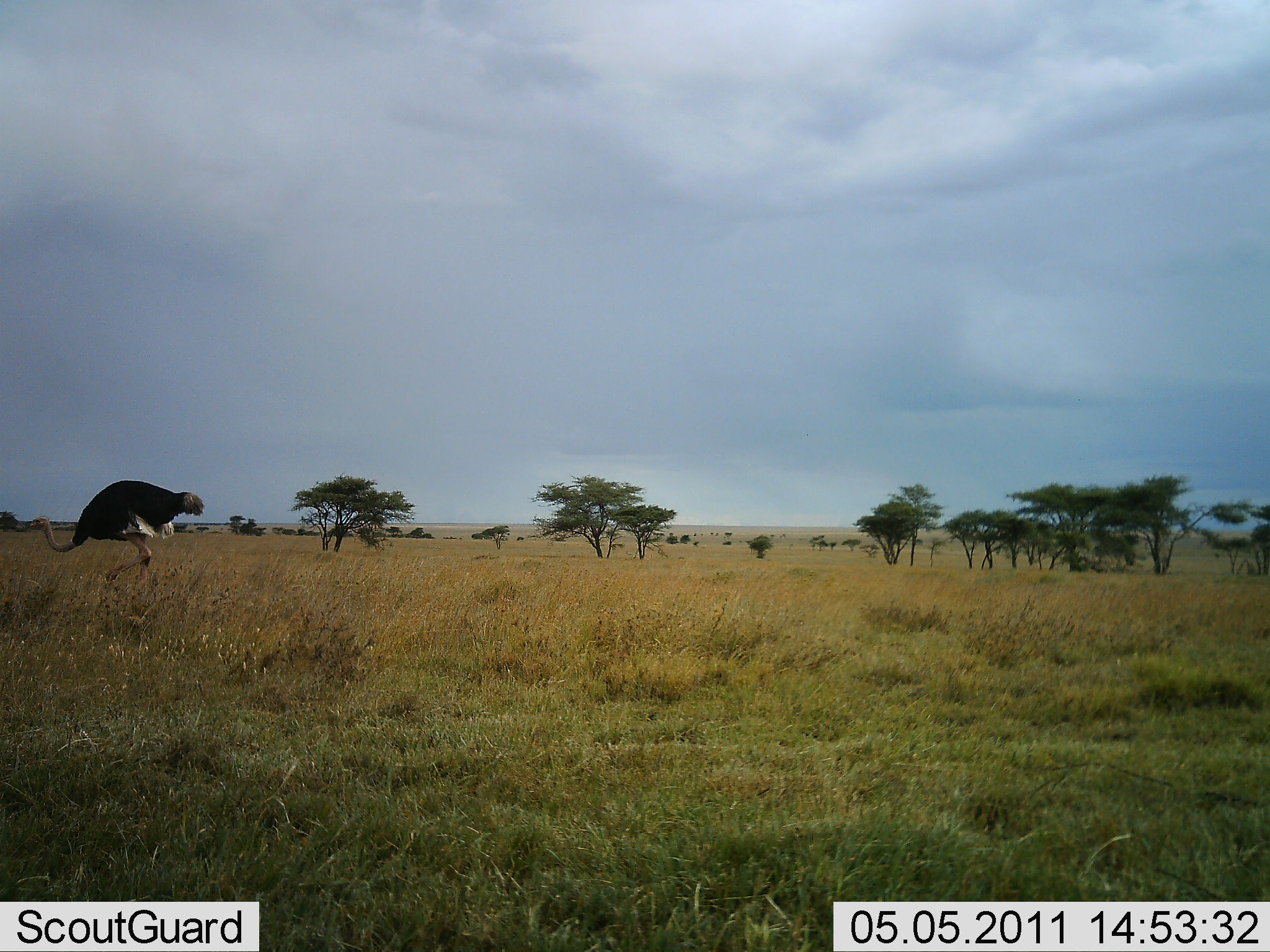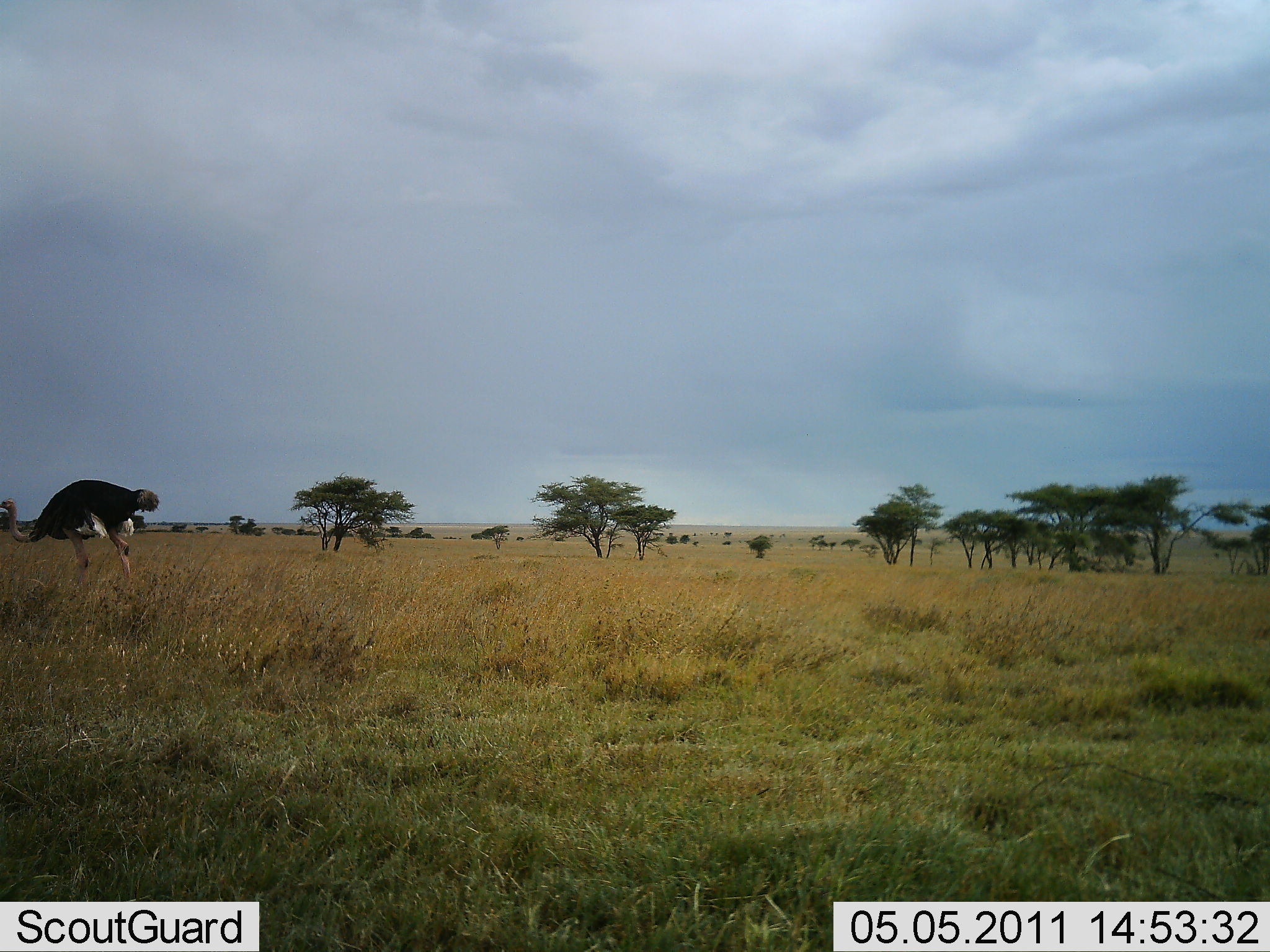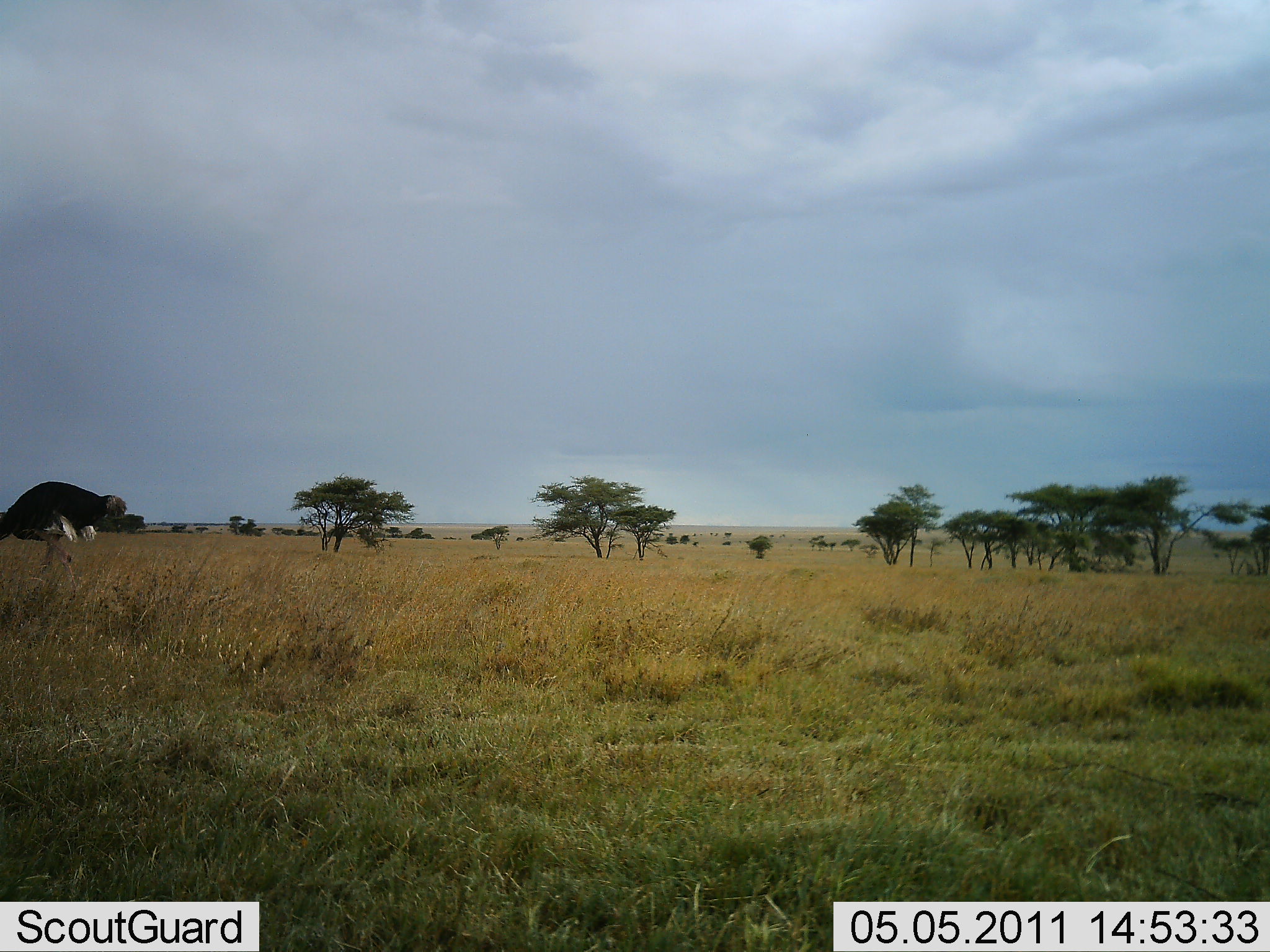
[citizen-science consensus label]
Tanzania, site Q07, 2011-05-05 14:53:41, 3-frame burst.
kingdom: Animalia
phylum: Chordata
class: Aves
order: Struthioniformes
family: Struthionidae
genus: Struthio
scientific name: Struthio camelus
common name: ostrich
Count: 1.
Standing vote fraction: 0%.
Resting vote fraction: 0%.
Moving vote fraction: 100%.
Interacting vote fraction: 0%.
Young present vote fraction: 0%.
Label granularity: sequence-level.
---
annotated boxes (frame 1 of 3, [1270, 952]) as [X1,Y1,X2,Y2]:
animal: [28,479,205,602]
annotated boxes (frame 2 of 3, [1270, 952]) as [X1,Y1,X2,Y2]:
animal: [0,478,160,601]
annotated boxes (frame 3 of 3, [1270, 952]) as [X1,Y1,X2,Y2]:
animal: [0,480,128,604]